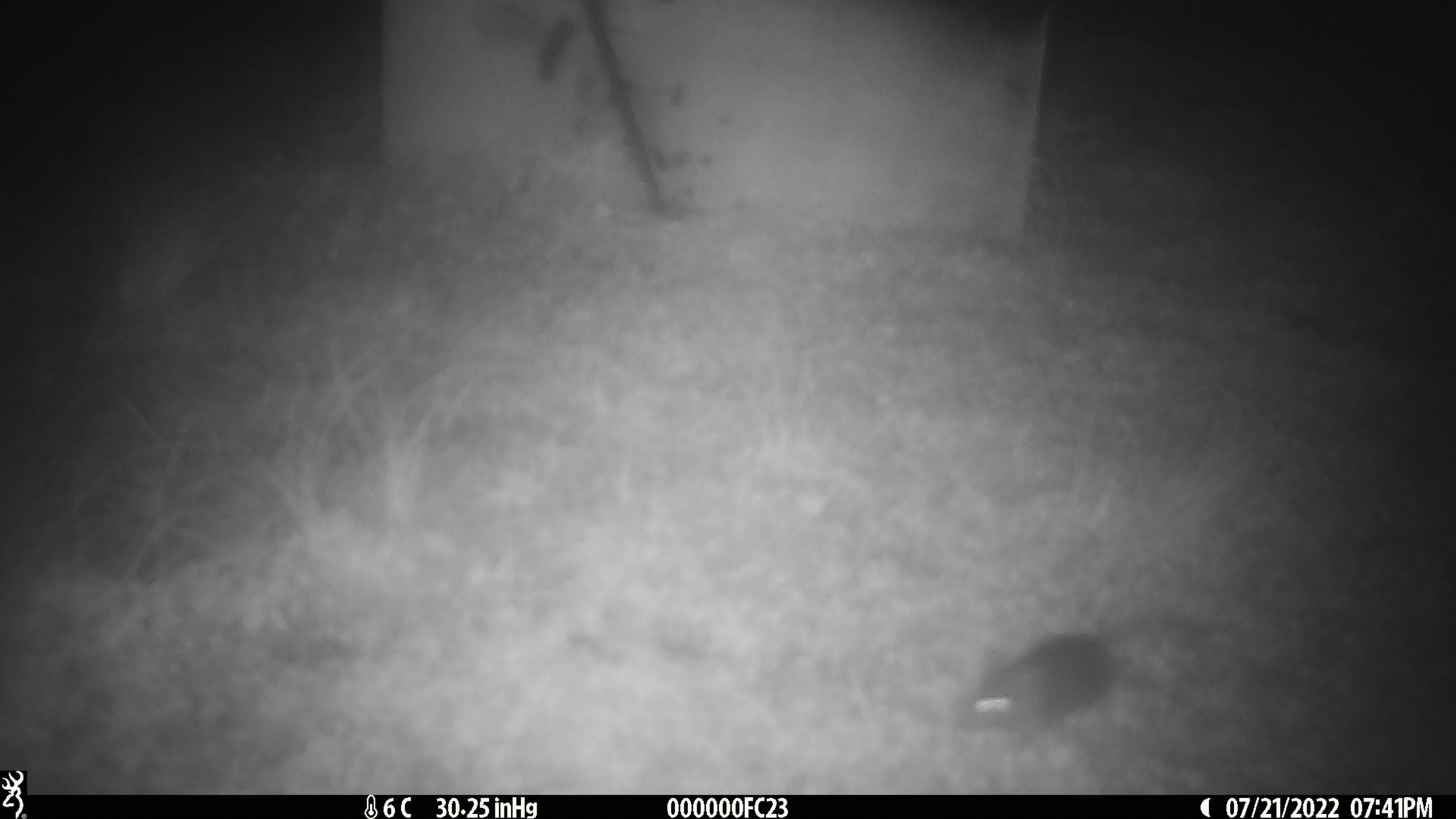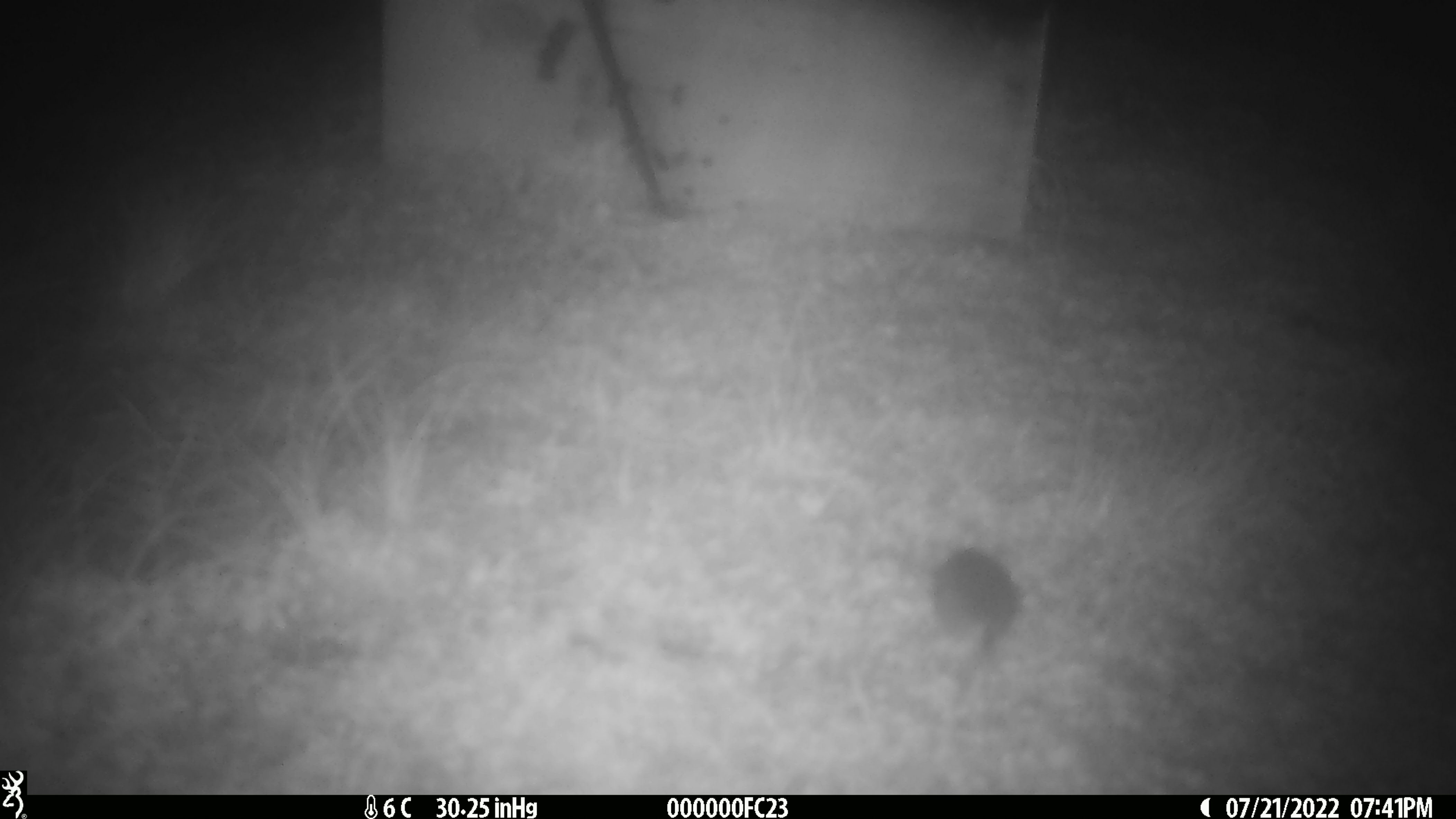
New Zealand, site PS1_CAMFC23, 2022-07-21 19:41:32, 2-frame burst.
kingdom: Animalia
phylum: Chordata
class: Mammalia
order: Rodentia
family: Muridae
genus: Mus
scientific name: Mus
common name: mouse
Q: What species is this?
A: Mouse (Mus).